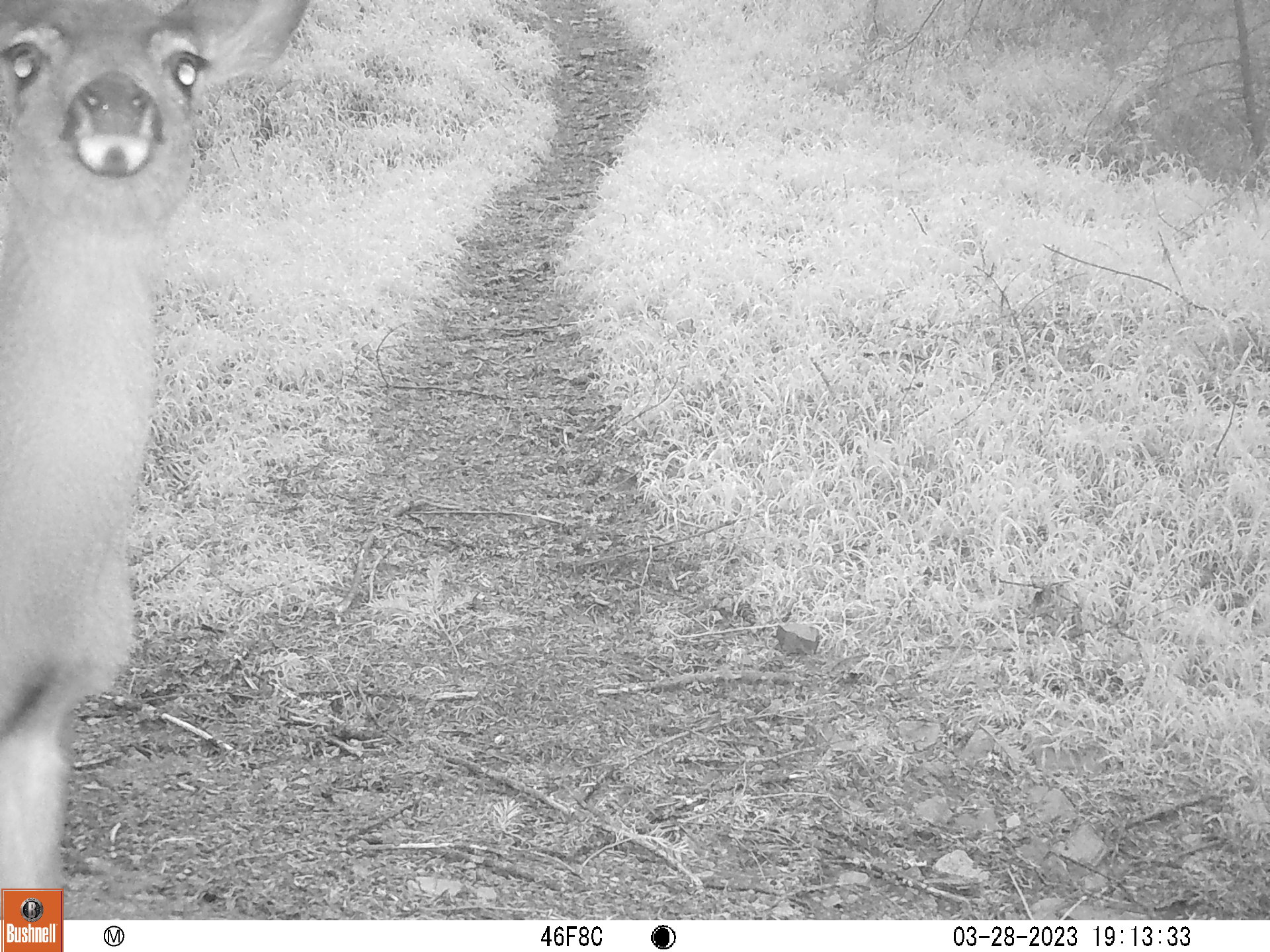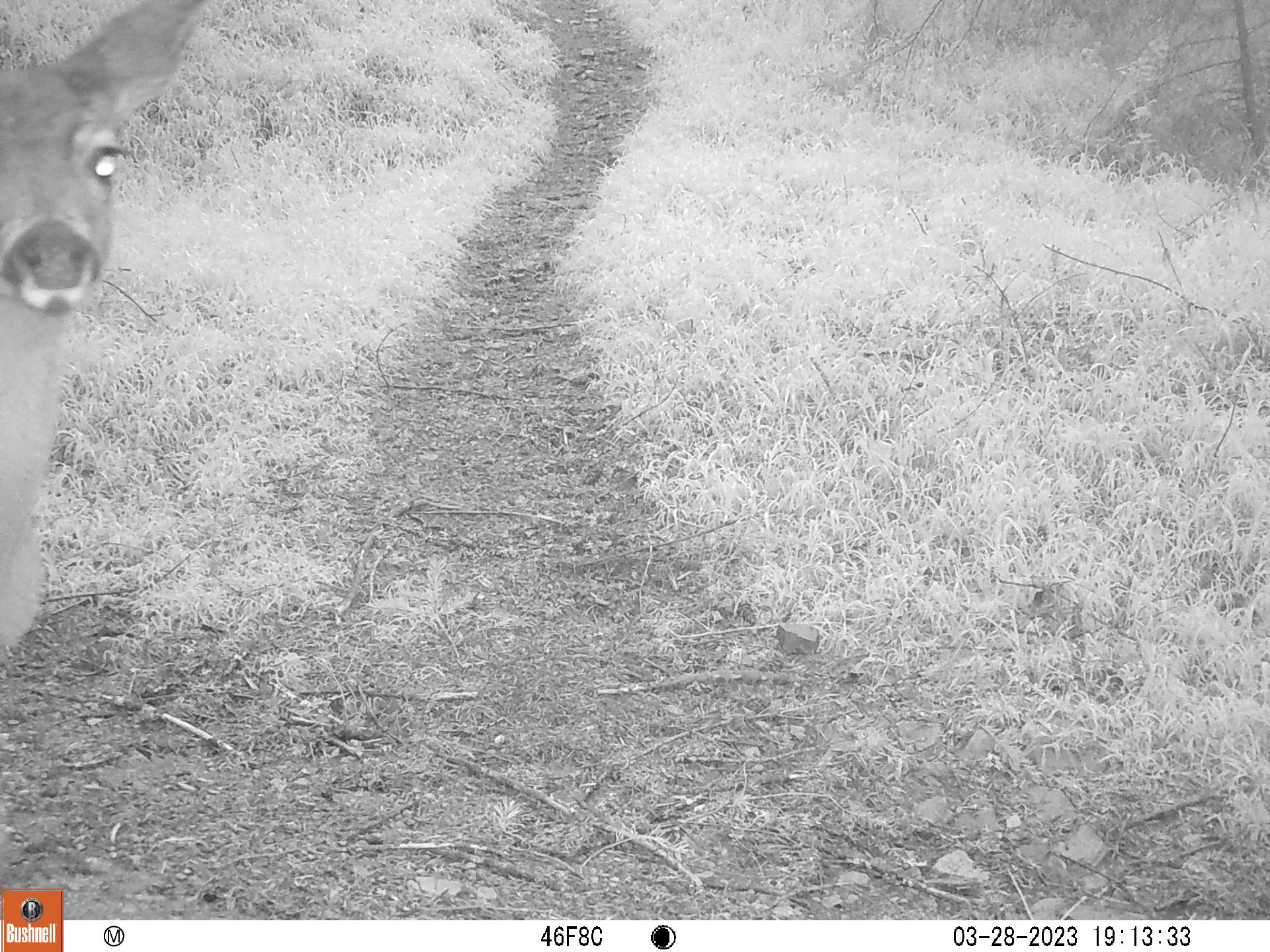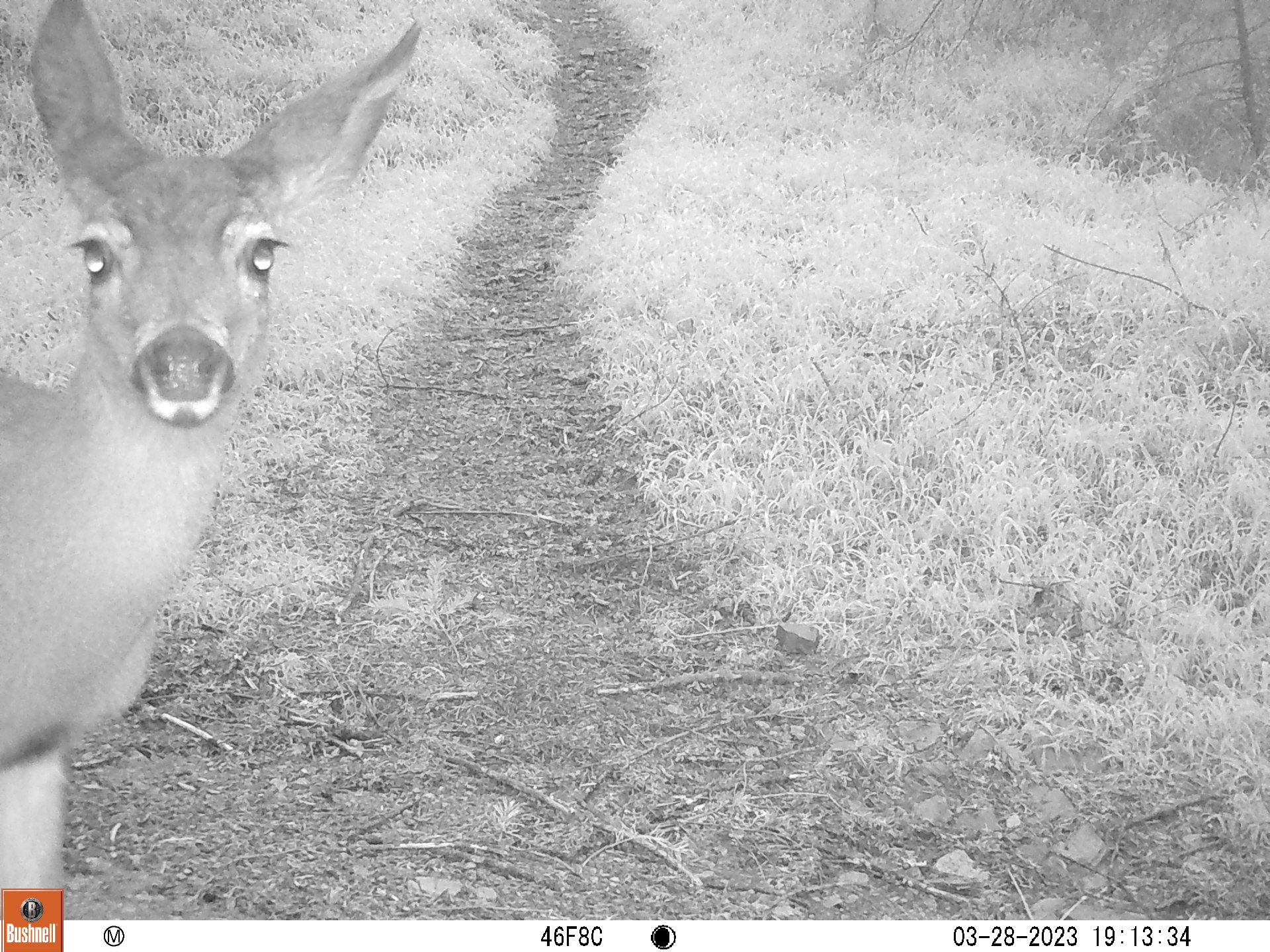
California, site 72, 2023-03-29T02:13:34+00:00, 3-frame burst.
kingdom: Animalia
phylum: Chordata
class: Mammalia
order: Artiodactyla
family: Cervidae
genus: Odocoileus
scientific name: Odocoileus hemionus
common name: mule deer